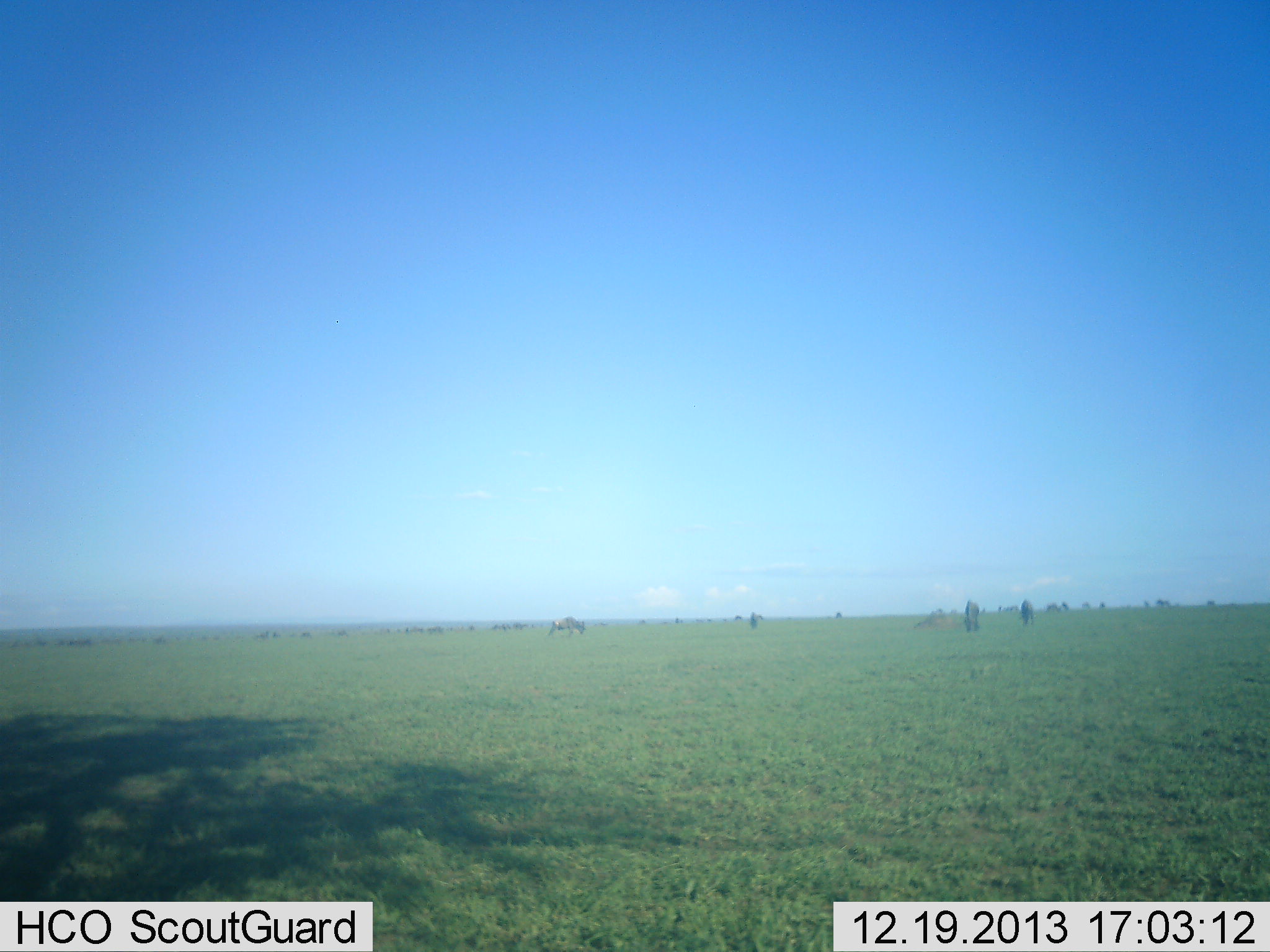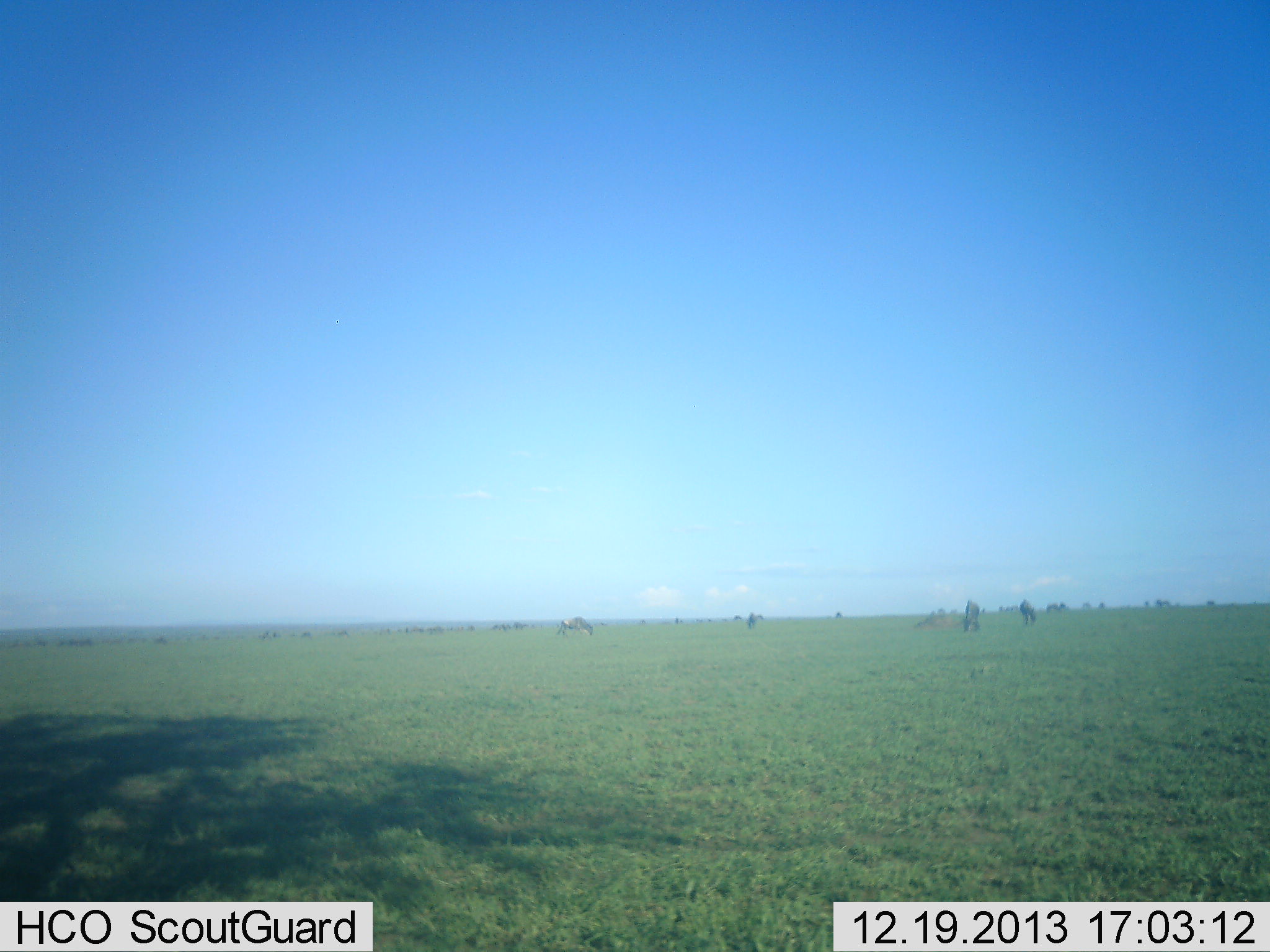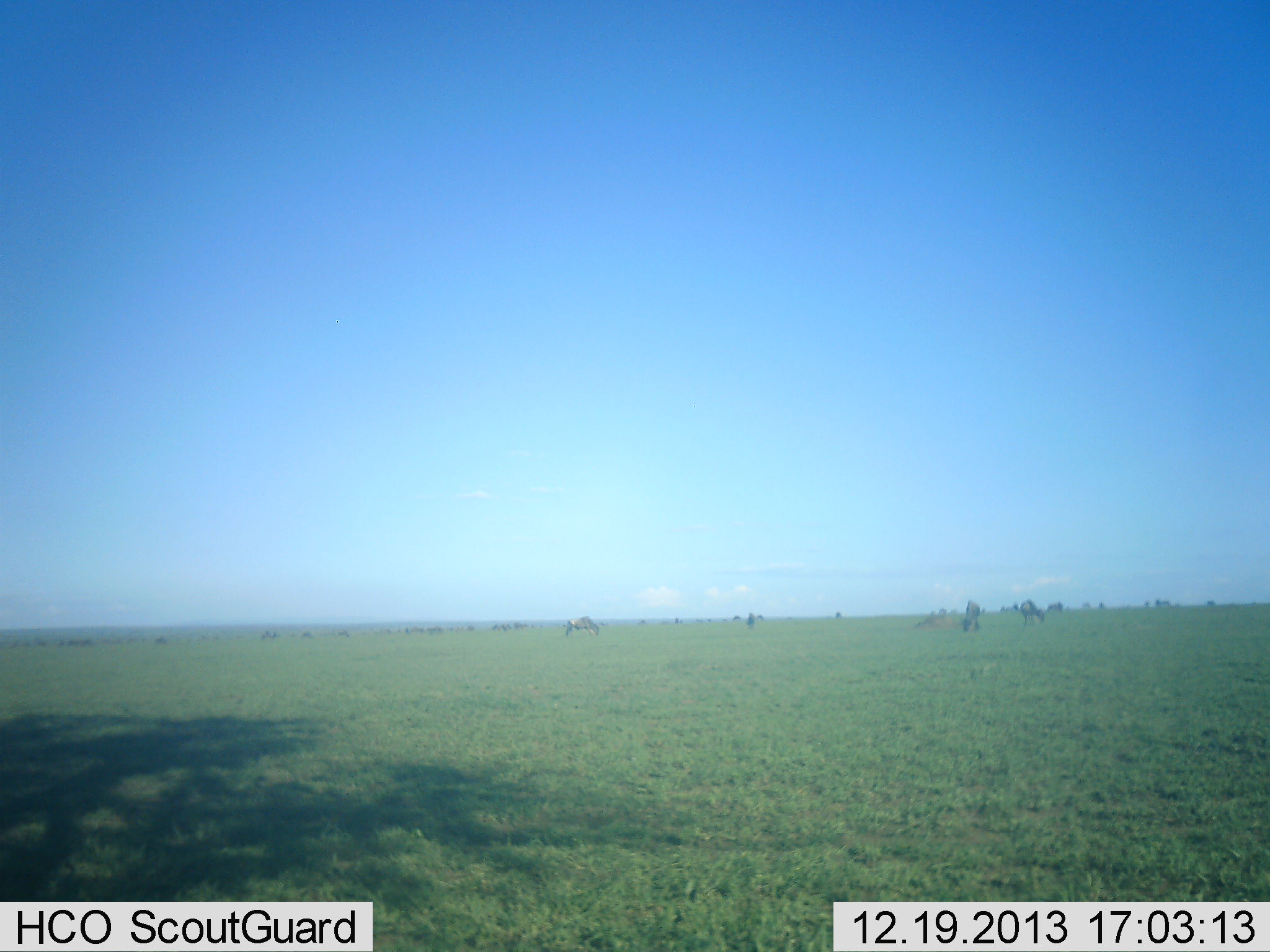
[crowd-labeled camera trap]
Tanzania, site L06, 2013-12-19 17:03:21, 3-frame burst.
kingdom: Animalia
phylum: Chordata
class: Mammalia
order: Artiodactyla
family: Bovidae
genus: Connochaetes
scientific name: Connochaetes taurinus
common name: blue wildebeest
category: wildebeest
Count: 11-50.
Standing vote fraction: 40%.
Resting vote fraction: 0%.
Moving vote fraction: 50%.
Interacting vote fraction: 0%.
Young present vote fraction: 0%.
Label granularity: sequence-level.